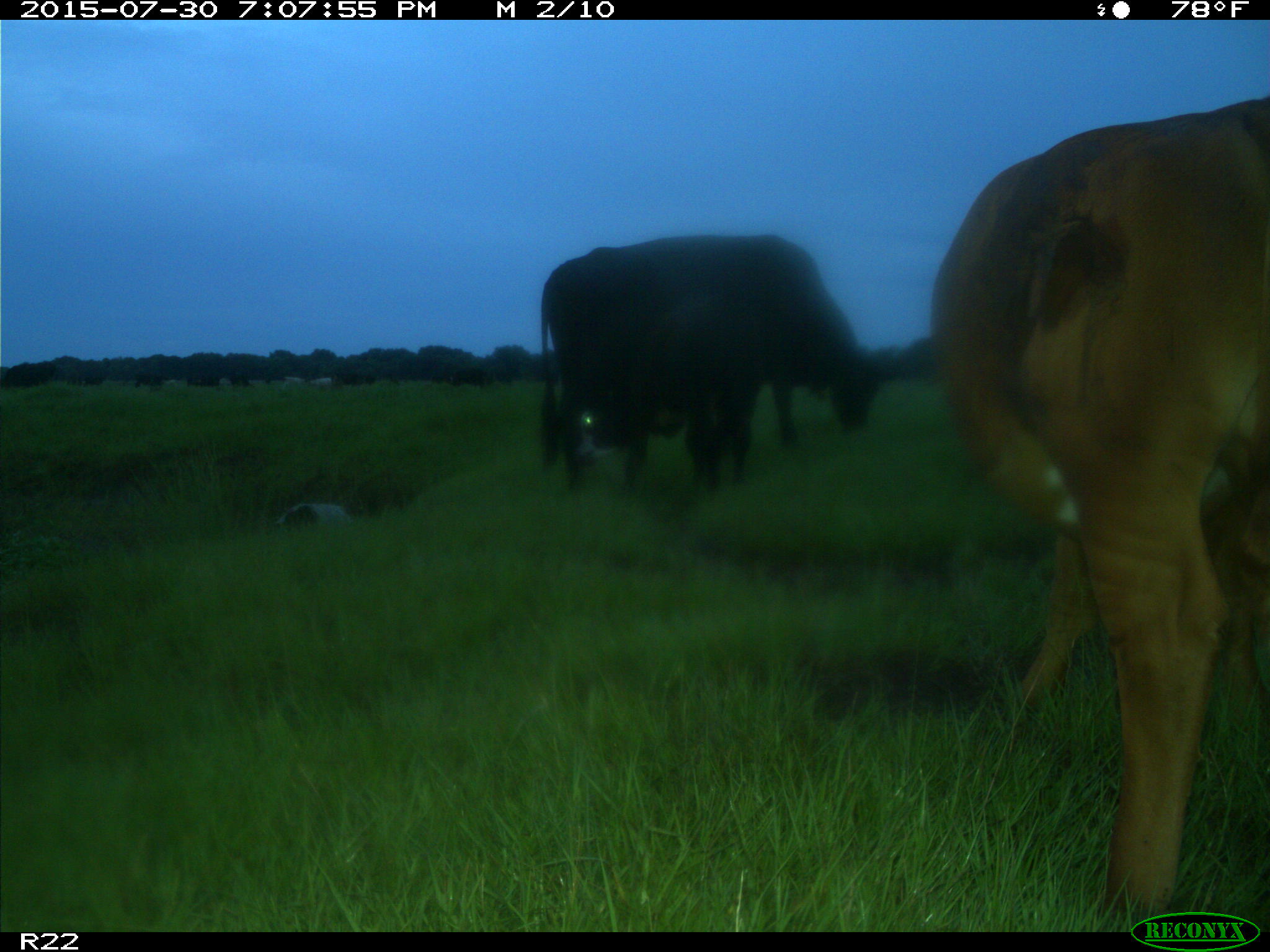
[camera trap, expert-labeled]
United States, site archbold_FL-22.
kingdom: Animalia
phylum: Chordata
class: Mammalia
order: Artiodactyla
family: Bovidae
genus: Bos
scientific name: Bos taurus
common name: domestic cow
Bos taurus (domestic cow).